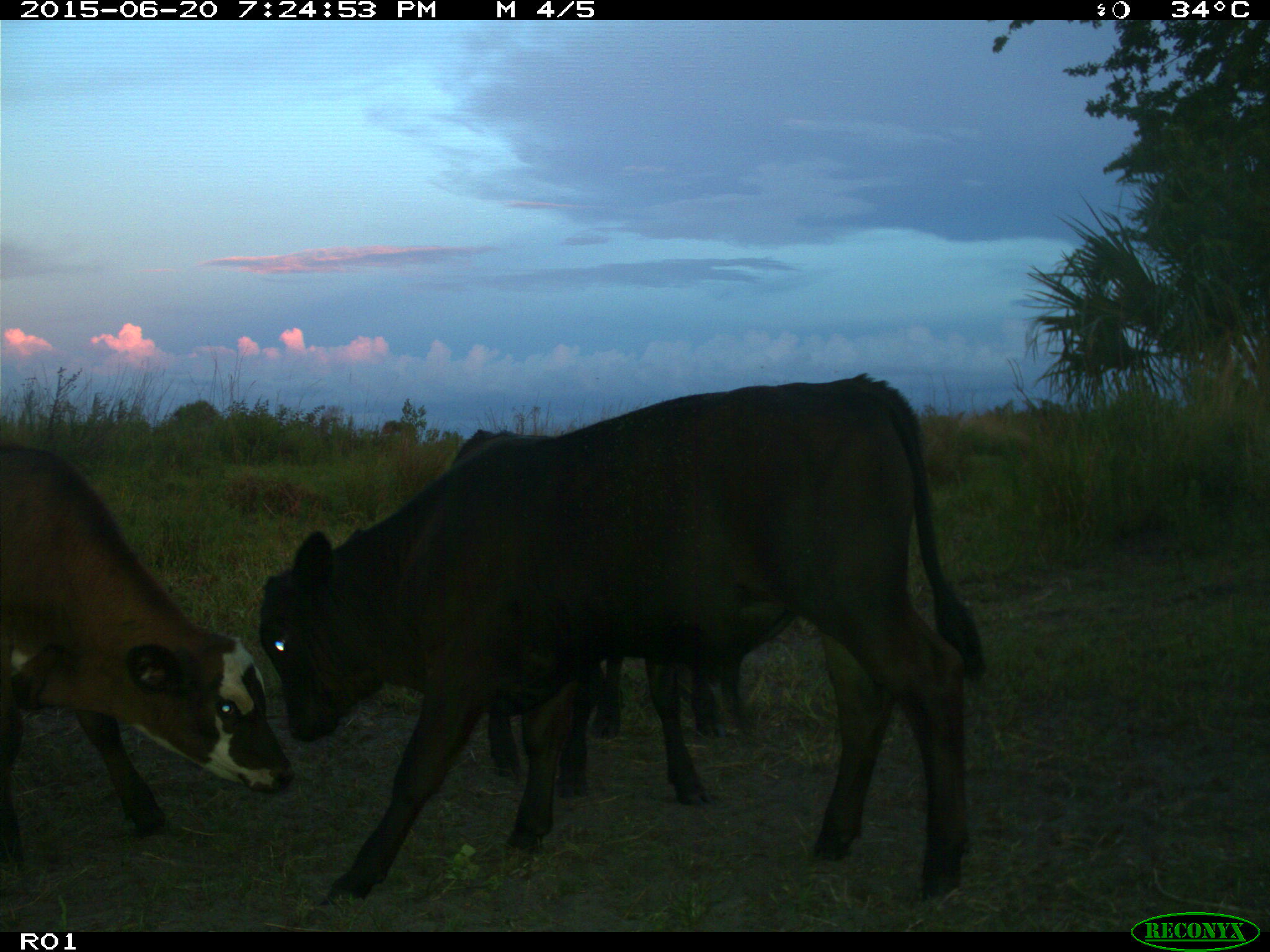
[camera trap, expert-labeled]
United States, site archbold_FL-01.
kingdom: Animalia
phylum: Chordata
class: Mammalia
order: Artiodactyla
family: Bovidae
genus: Bos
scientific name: Bos taurus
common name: domestic cow